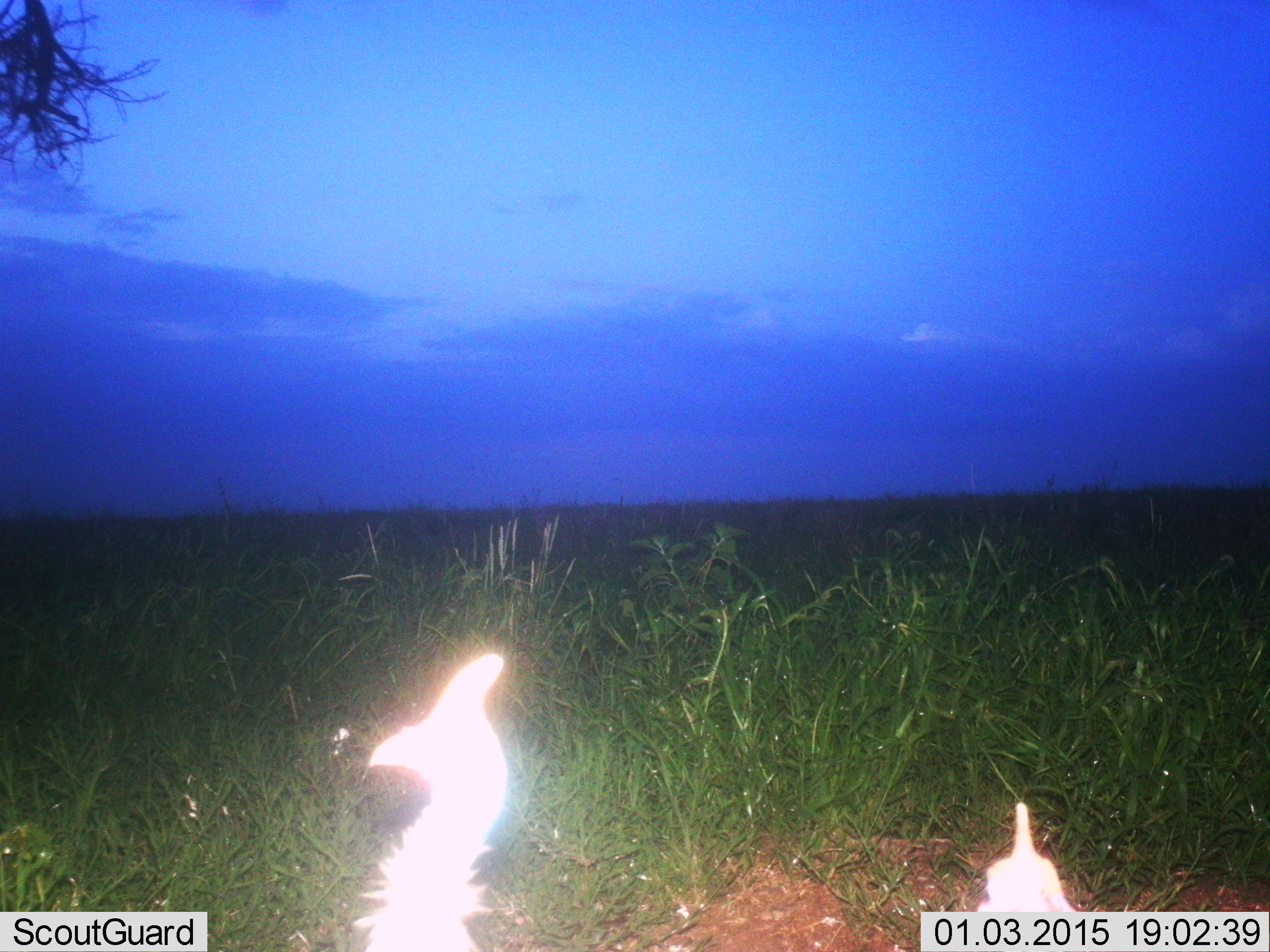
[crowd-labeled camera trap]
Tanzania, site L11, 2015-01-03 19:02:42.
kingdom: Animalia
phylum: Chordata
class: Aves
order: Galliformes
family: Numididae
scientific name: Numididae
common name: guinea fowl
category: guineafowl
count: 2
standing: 50%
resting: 0%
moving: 50%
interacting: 0%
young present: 0%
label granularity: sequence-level